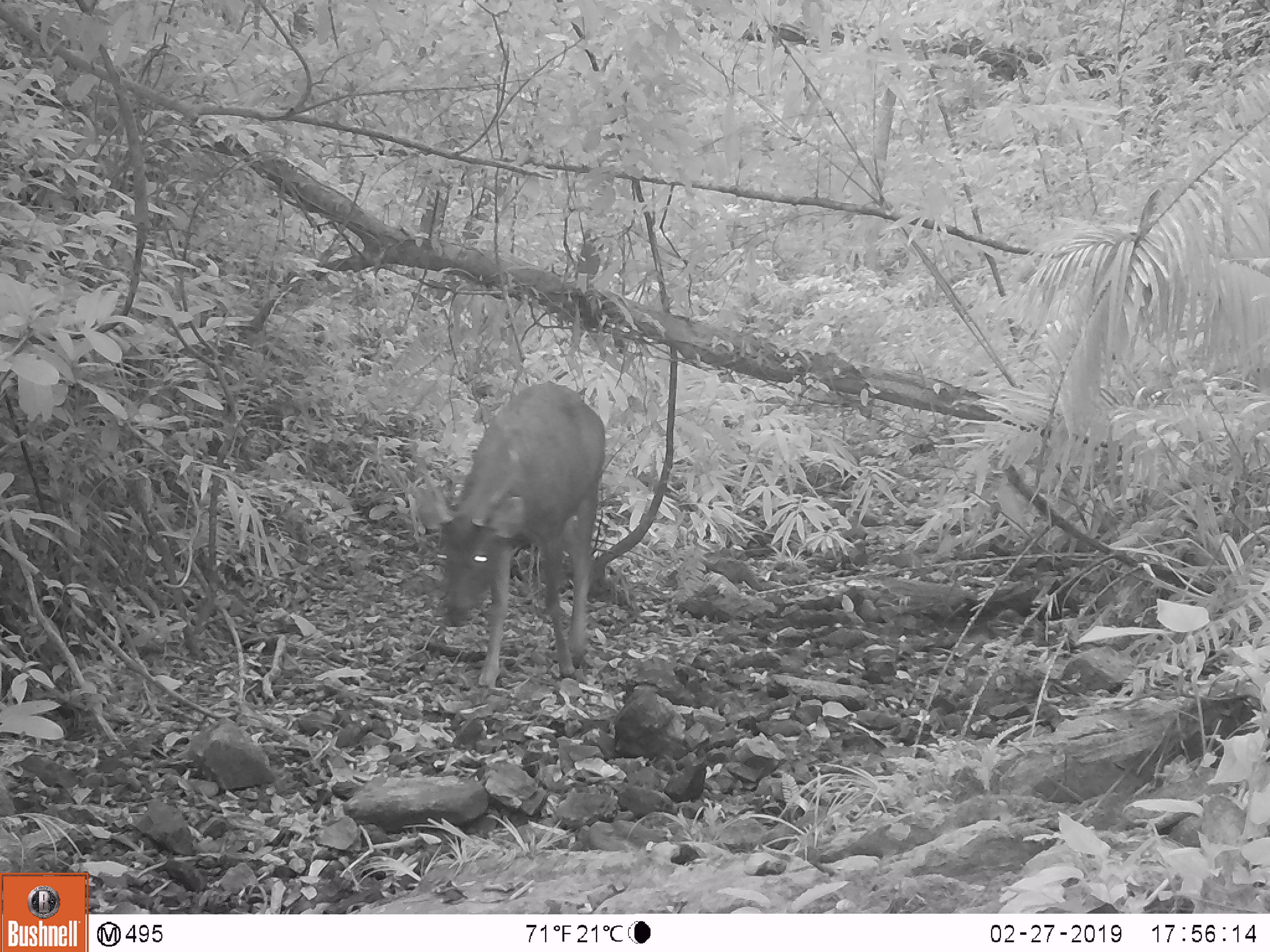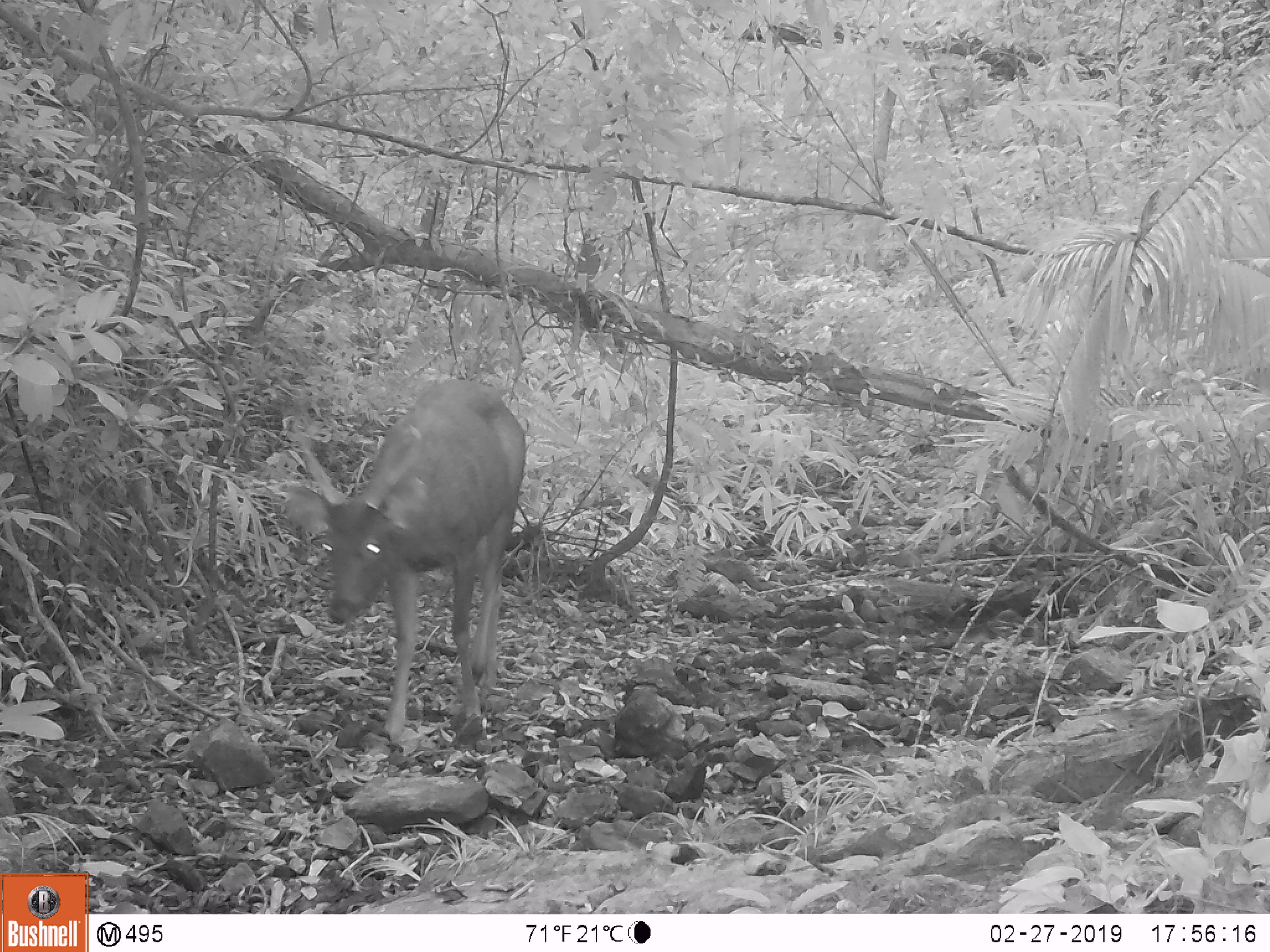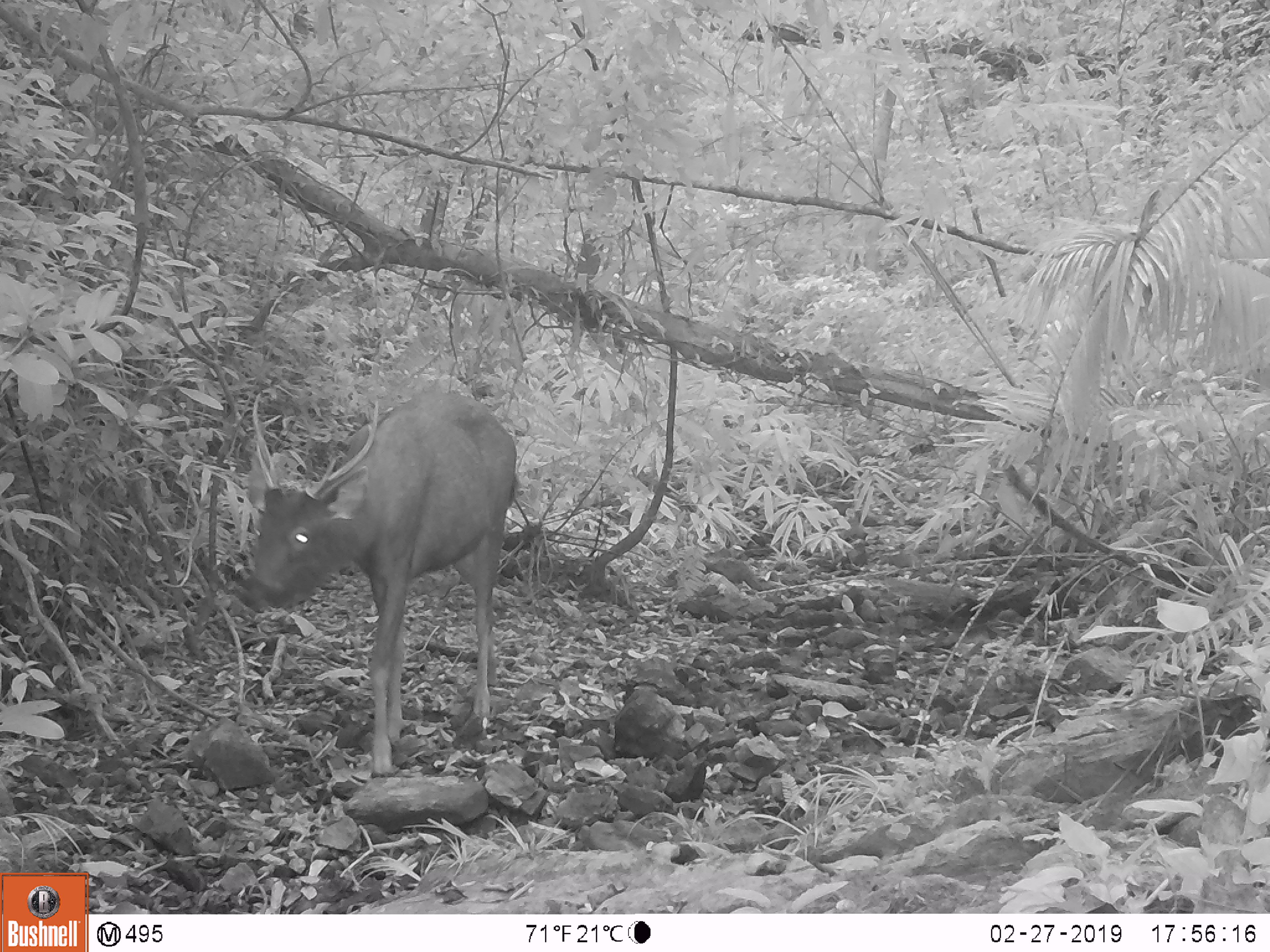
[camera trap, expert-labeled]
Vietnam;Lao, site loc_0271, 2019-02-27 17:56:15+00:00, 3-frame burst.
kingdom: Animalia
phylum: Chordata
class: Mammalia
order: Artiodactyla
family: Cervidae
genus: Rusa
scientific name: Rusa unicolor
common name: sambar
Sambar (Rusa unicolor). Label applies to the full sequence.